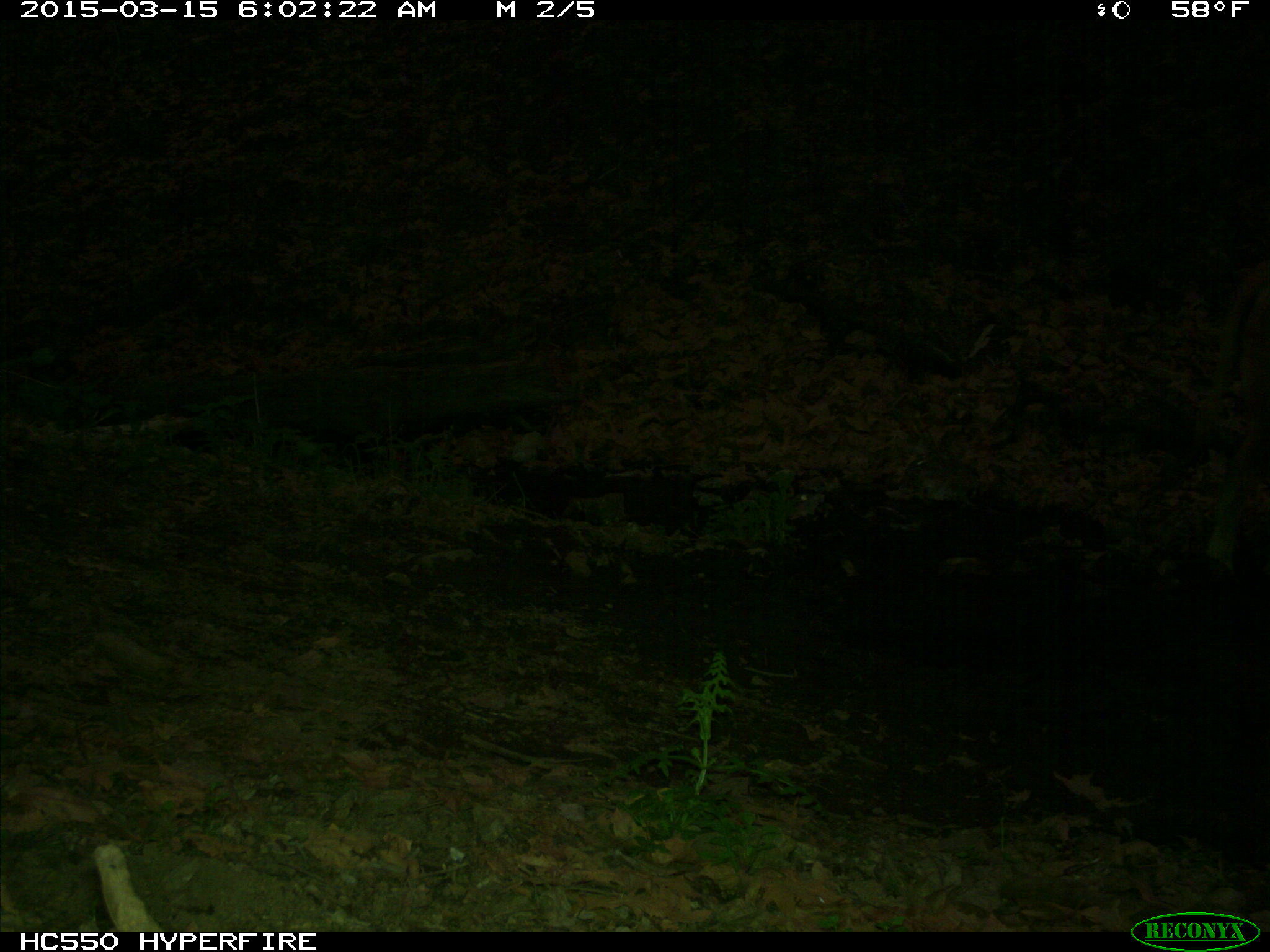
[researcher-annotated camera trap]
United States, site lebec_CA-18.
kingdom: Animalia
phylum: Chordata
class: Mammalia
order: Artiodactyla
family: Bovidae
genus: Bos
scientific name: Bos taurus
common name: domestic cow